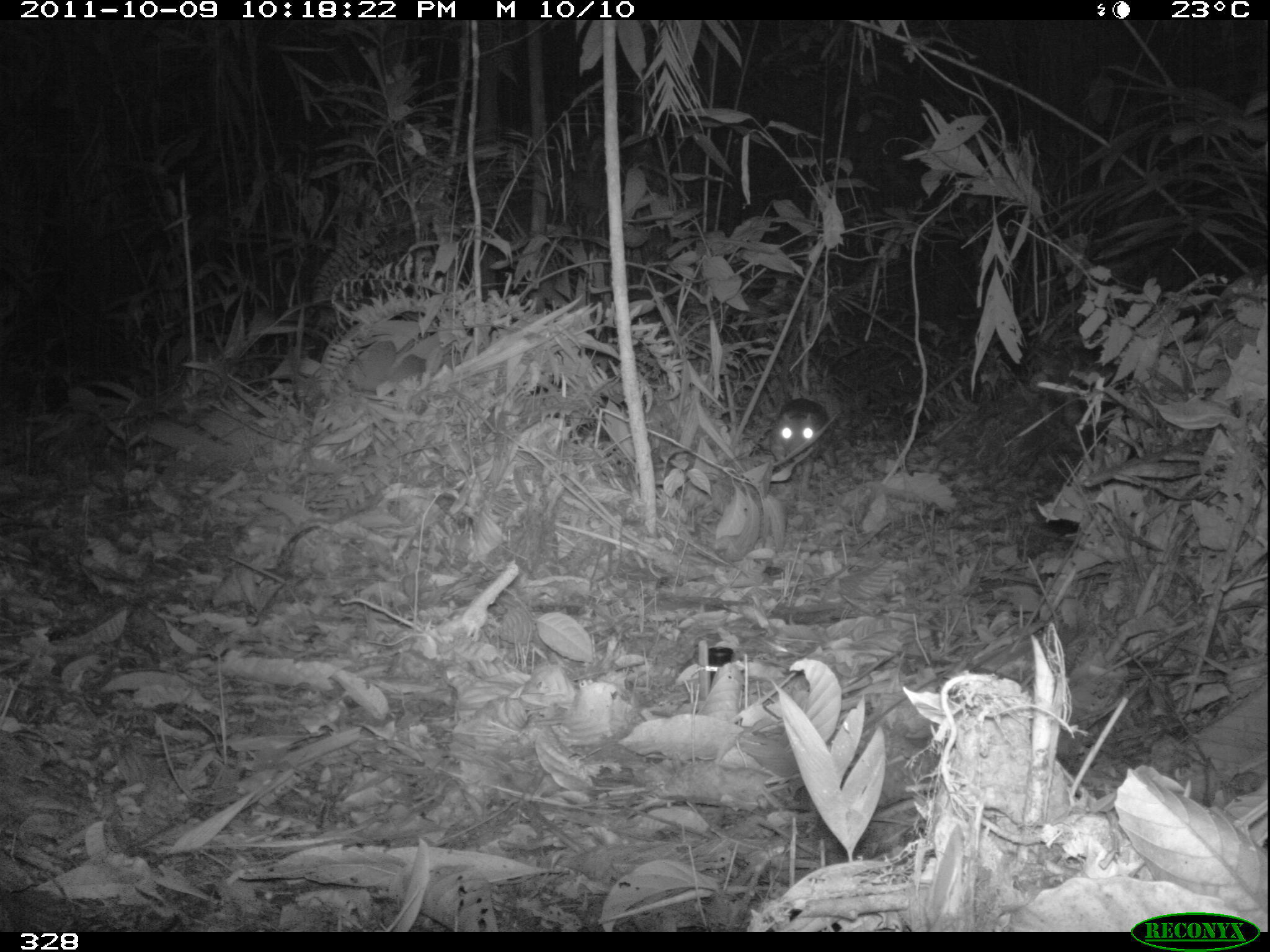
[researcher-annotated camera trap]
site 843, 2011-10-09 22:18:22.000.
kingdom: Animalia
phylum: Chordata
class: Mammalia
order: Rodentia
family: Cuniculidae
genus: Cuniculus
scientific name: Cuniculus paca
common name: spotted paca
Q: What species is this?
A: Cuniculus paca (spotted paca).